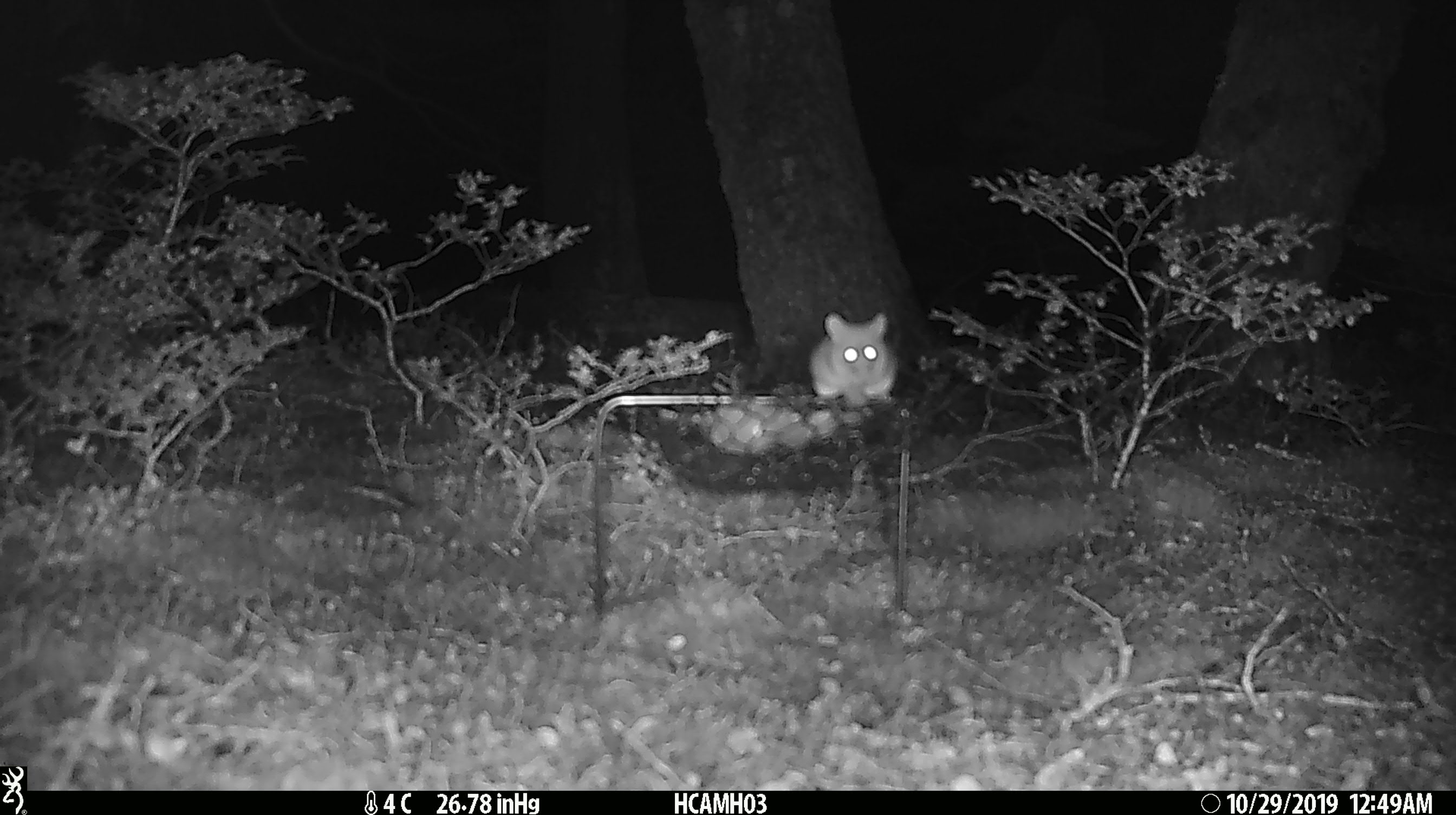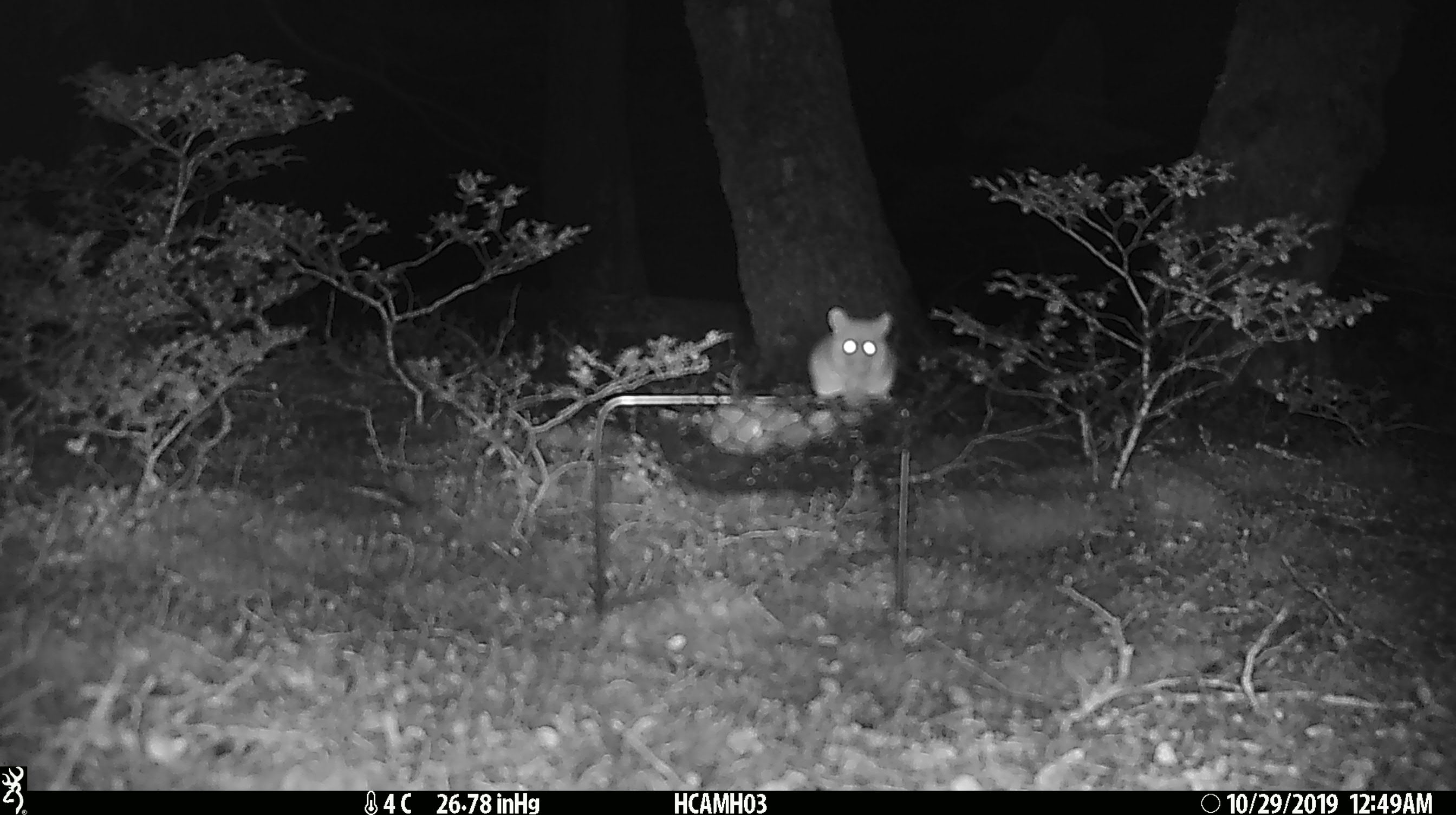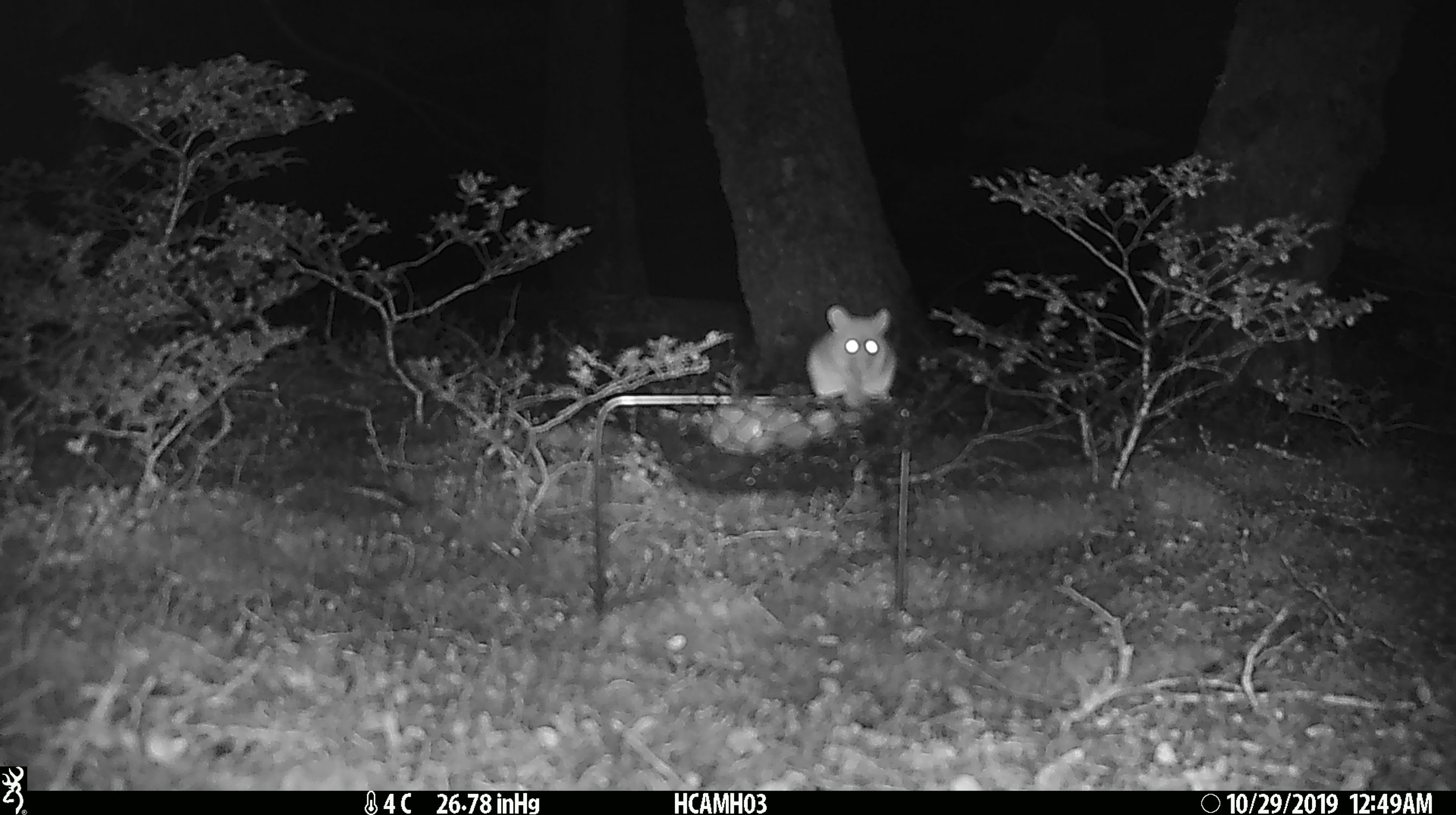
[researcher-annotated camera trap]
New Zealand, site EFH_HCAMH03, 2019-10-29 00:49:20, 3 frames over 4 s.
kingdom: Animalia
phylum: Chordata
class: Mammalia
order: Rodentia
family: Muridae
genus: Mus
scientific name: Mus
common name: mouse